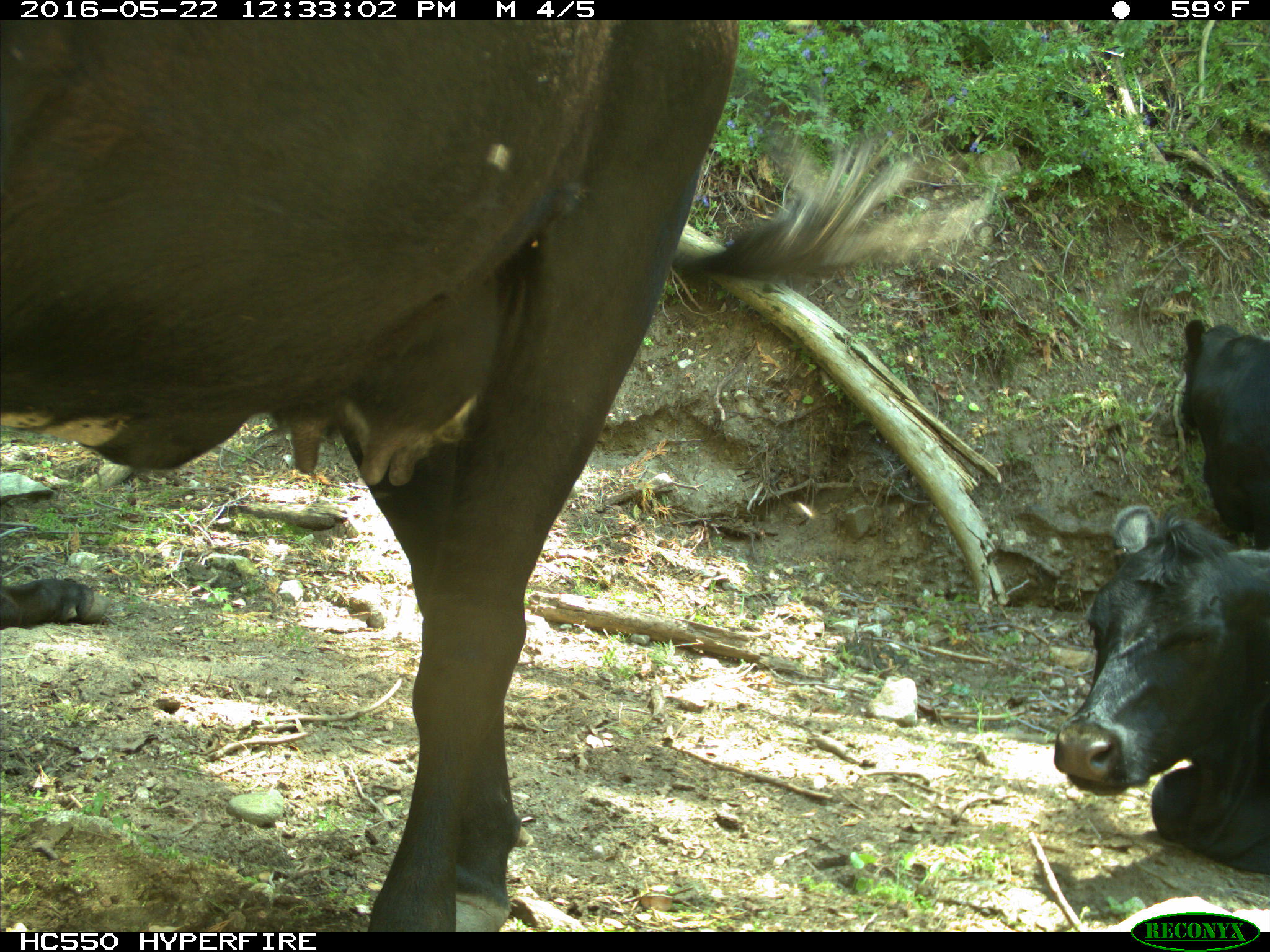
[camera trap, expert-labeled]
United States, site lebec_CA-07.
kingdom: Animalia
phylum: Chordata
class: Mammalia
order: Artiodactyla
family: Bovidae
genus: Bos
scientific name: Bos taurus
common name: domestic cow